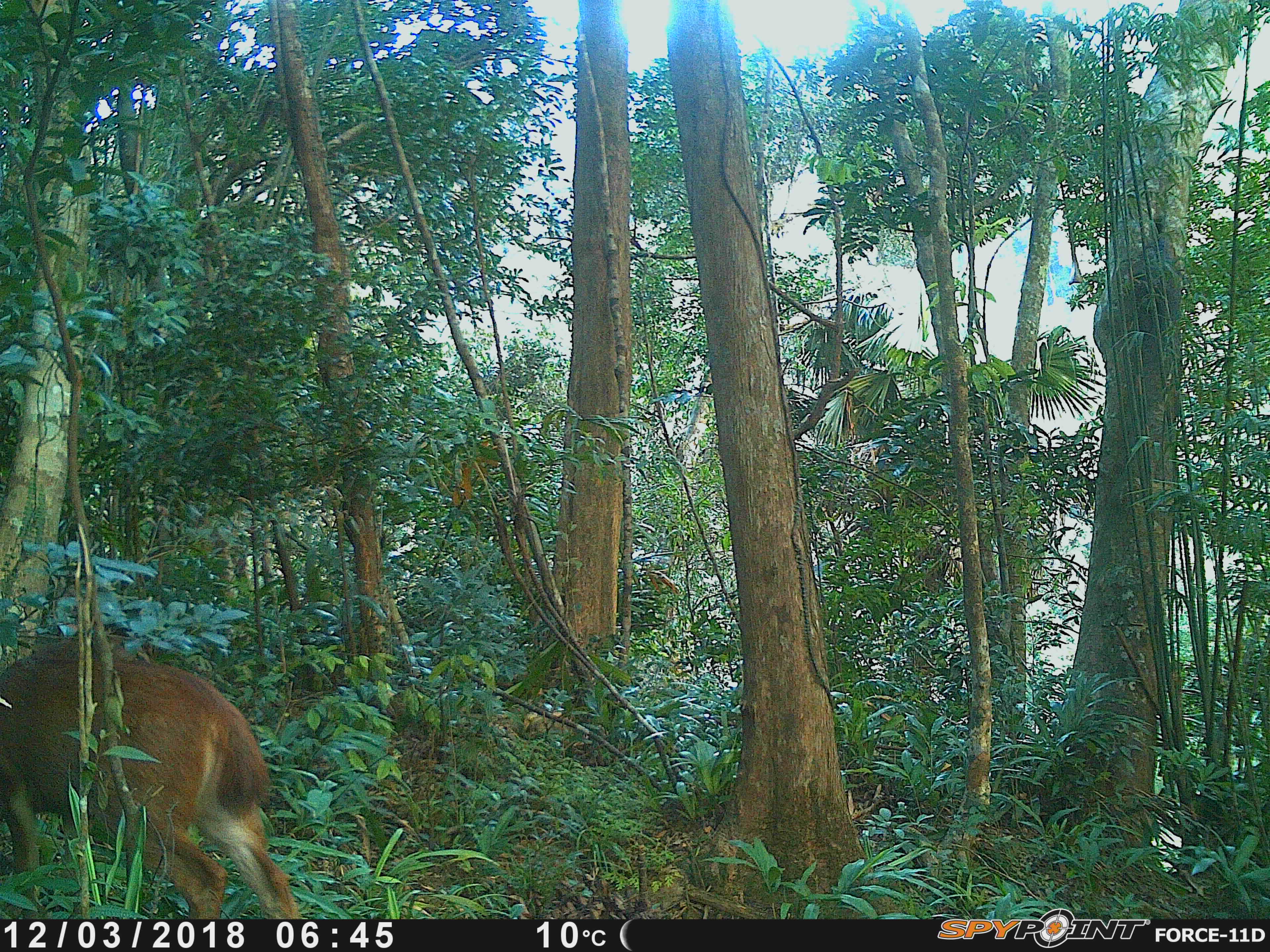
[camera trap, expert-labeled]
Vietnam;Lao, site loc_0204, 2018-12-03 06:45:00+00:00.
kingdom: Animalia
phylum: Chordata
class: Mammalia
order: Artiodactyla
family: Cervidae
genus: Rusa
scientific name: Rusa unicolor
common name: sambar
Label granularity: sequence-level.